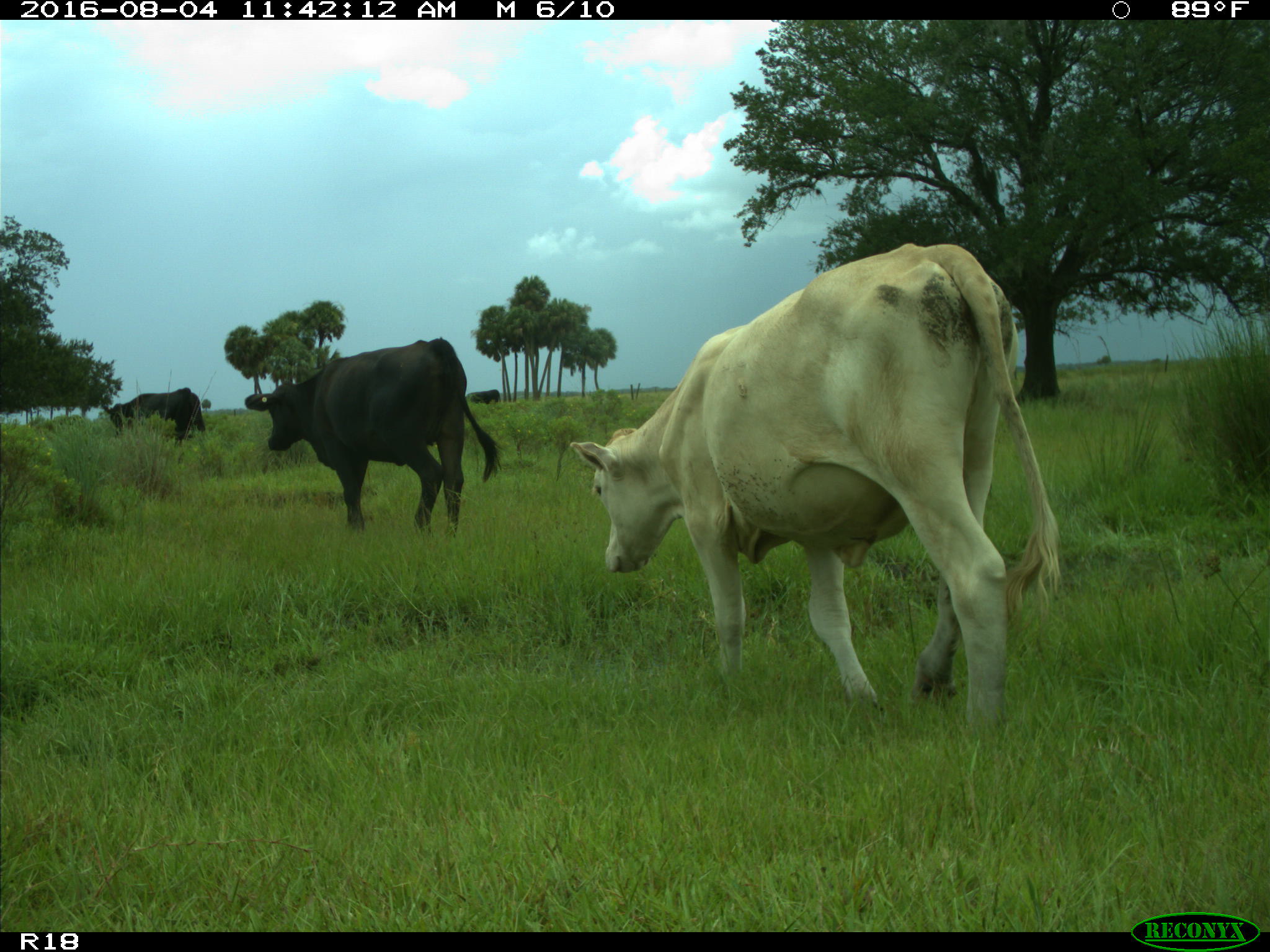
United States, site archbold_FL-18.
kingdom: Animalia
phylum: Chordata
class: Mammalia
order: Artiodactyla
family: Bovidae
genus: Bos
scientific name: Bos taurus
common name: domestic cow